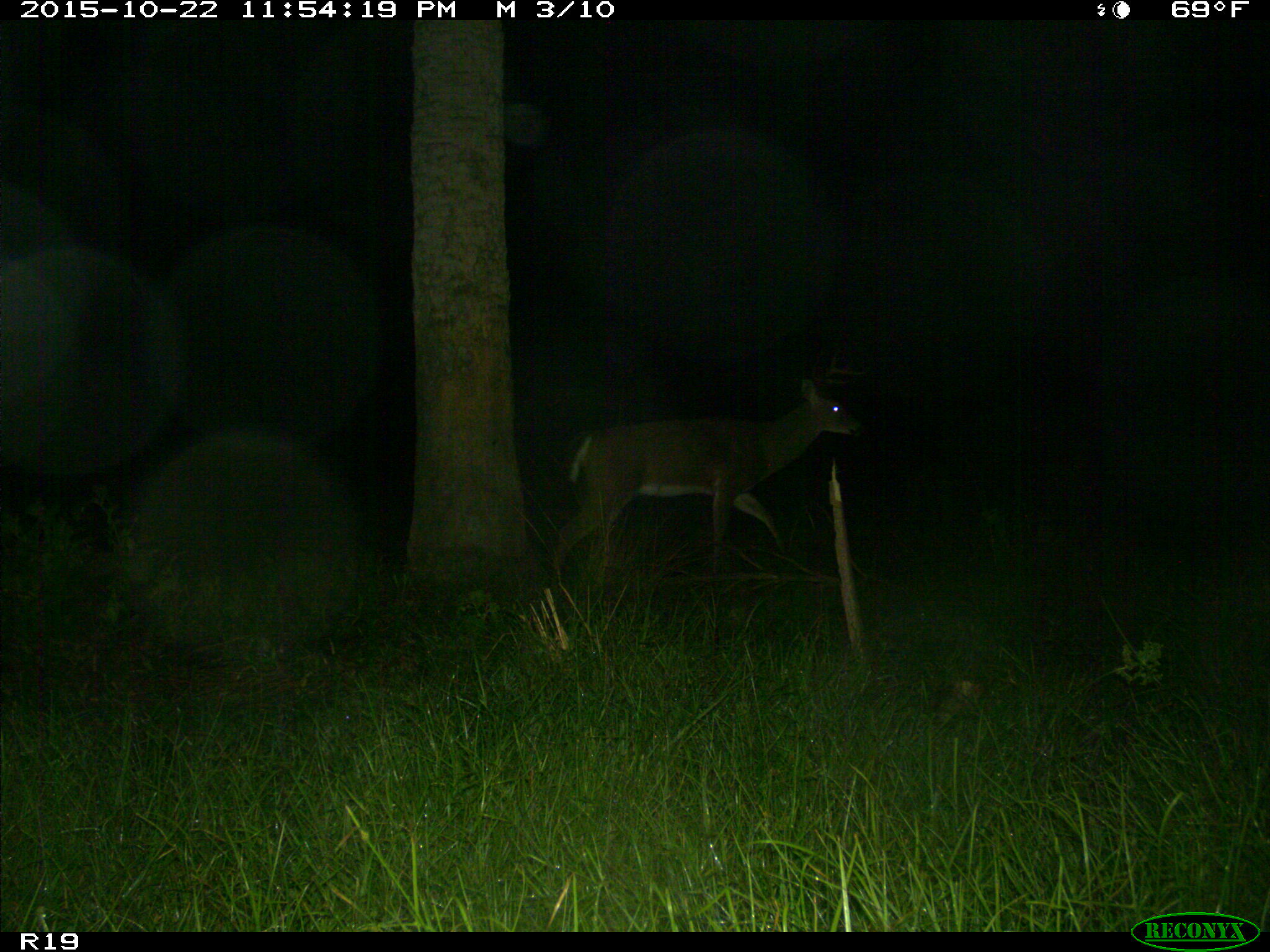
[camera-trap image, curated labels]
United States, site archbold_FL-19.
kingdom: Animalia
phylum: Chordata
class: Mammalia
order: Artiodactyla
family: Cervidae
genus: Odocoileus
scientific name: Odocoileus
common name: deer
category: unidentified deer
Unidentified deer (deer) (Odocoileus).